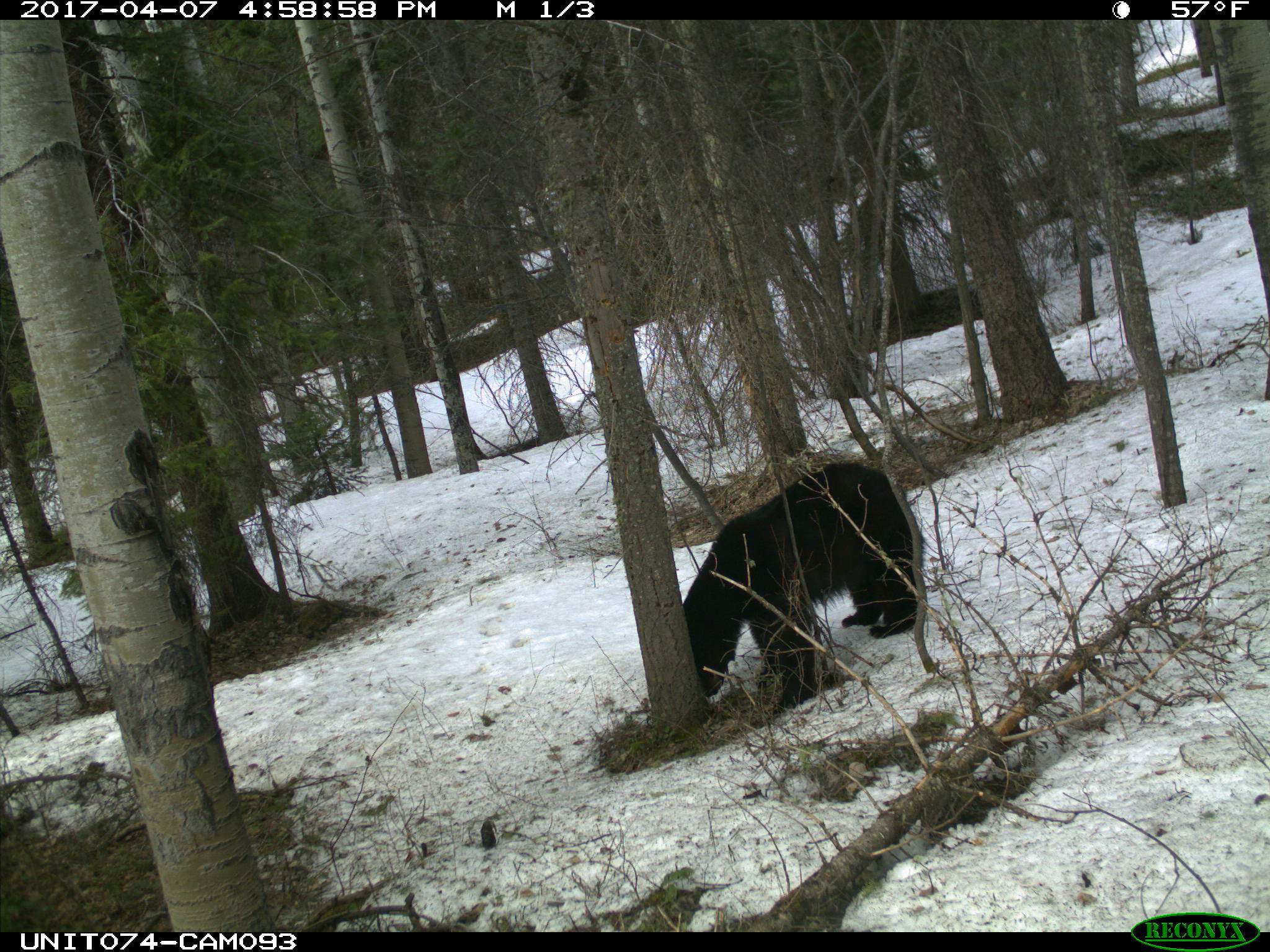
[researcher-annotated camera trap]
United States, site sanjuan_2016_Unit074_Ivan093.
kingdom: Animalia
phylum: Chordata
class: Mammalia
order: Carnivora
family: Ursidae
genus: Ursus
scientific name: Ursus americanus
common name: american black bear